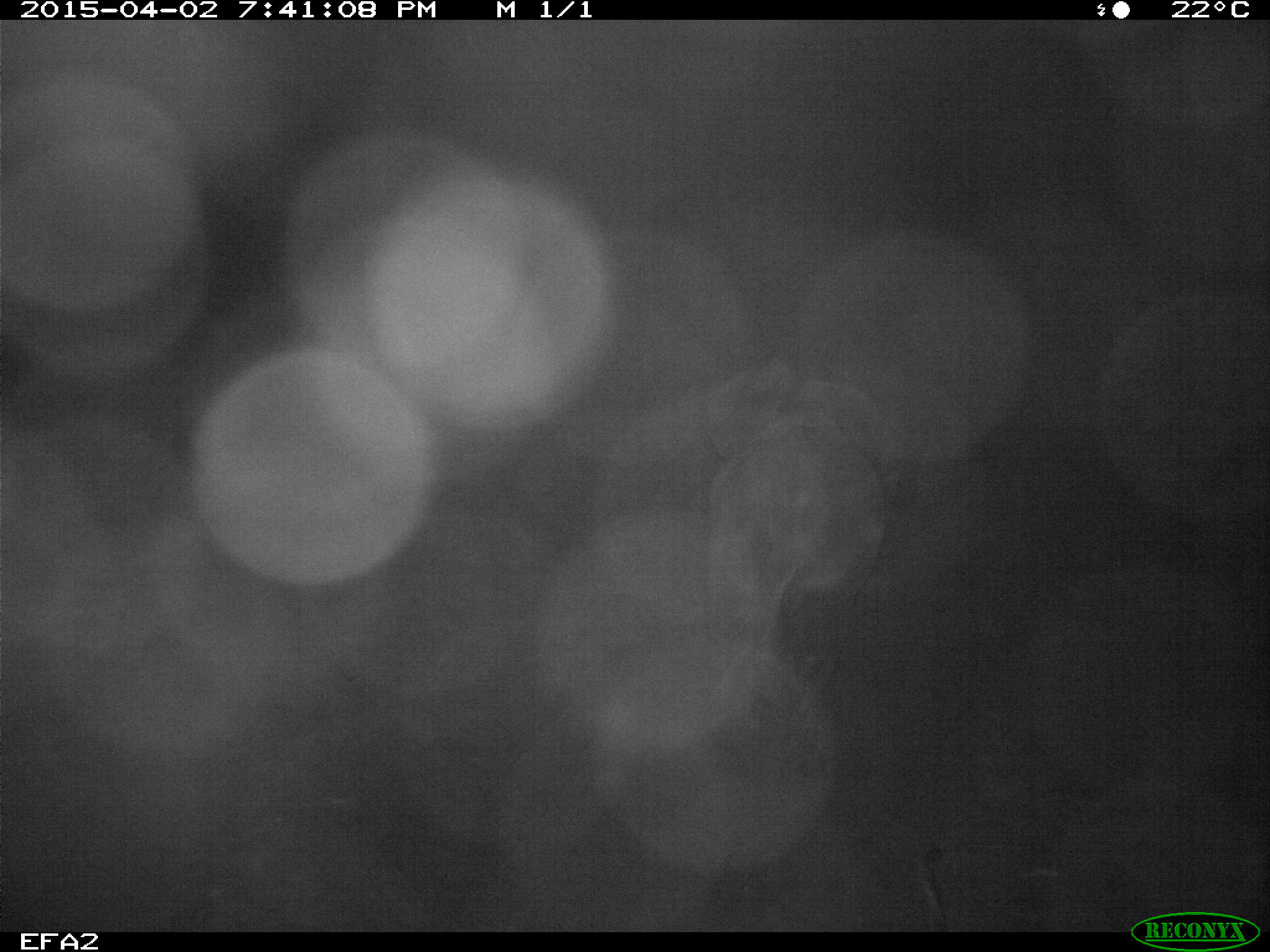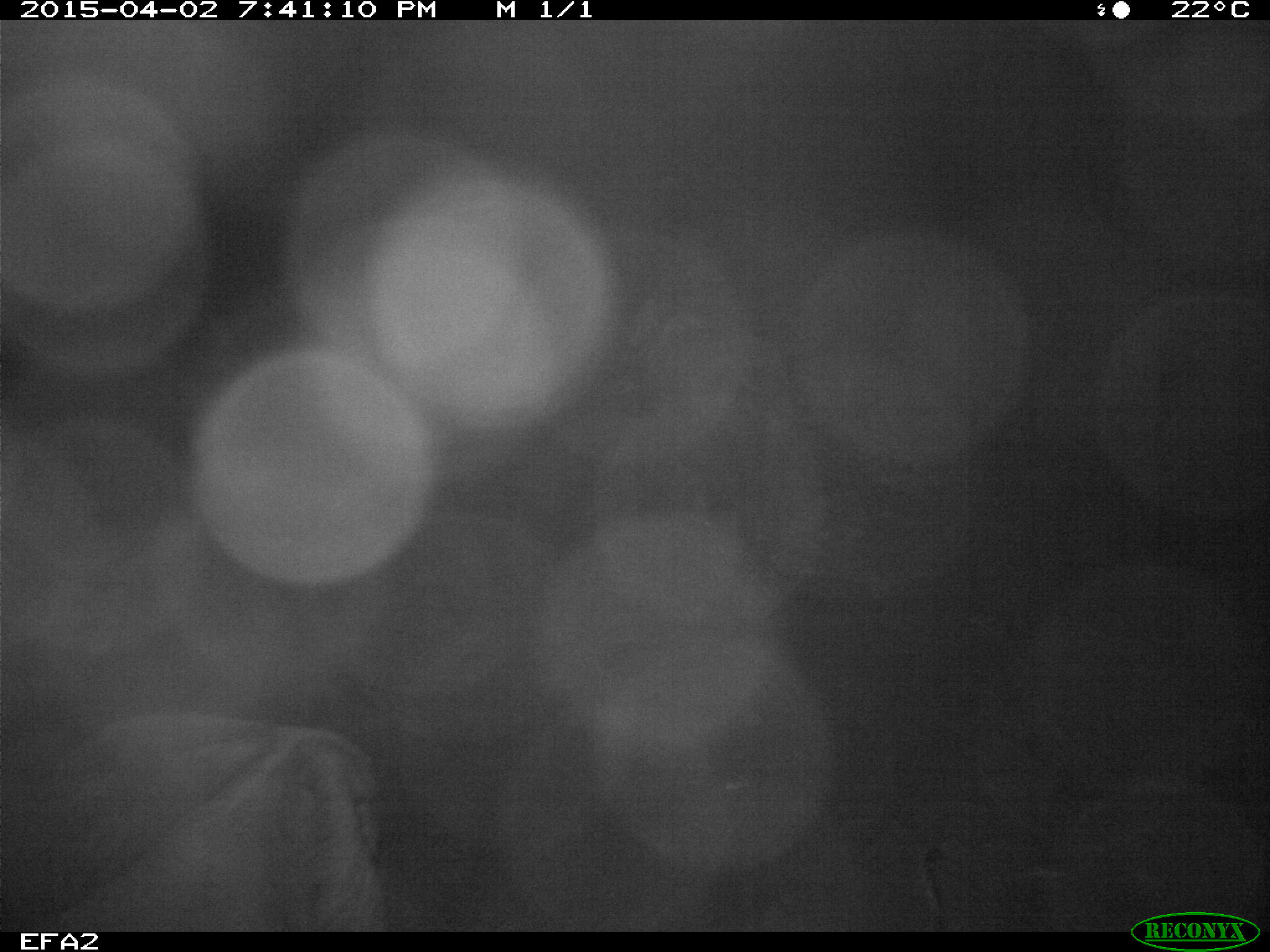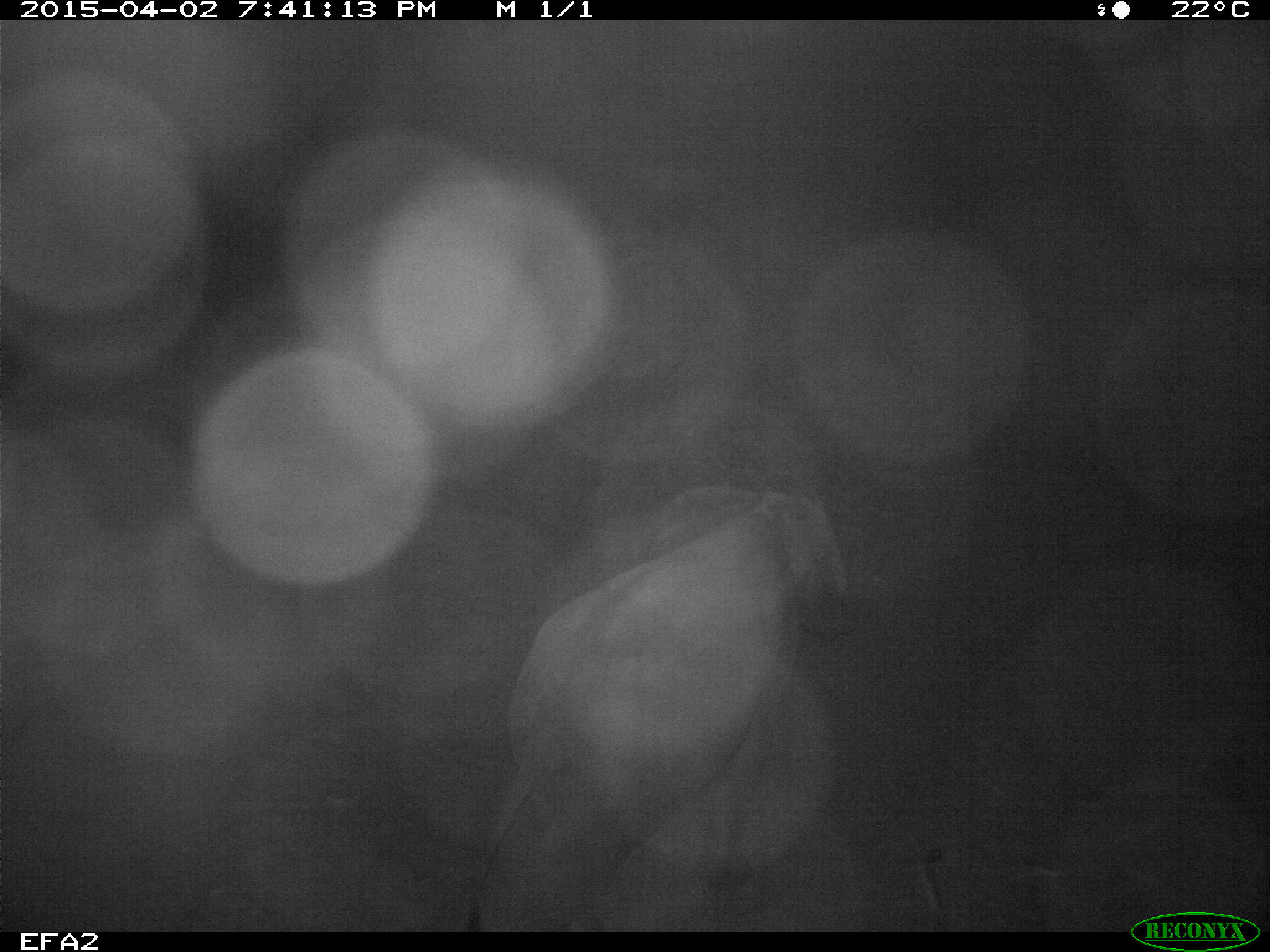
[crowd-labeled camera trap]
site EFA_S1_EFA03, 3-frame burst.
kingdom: Animalia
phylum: Chordata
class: Mammalia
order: Proboscidea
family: Elephantidae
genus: Loxodonta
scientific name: Loxodonta africana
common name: african bush elephant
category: elephant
Elephant (african bush elephant) (Loxodonta africana), count 2. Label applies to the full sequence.